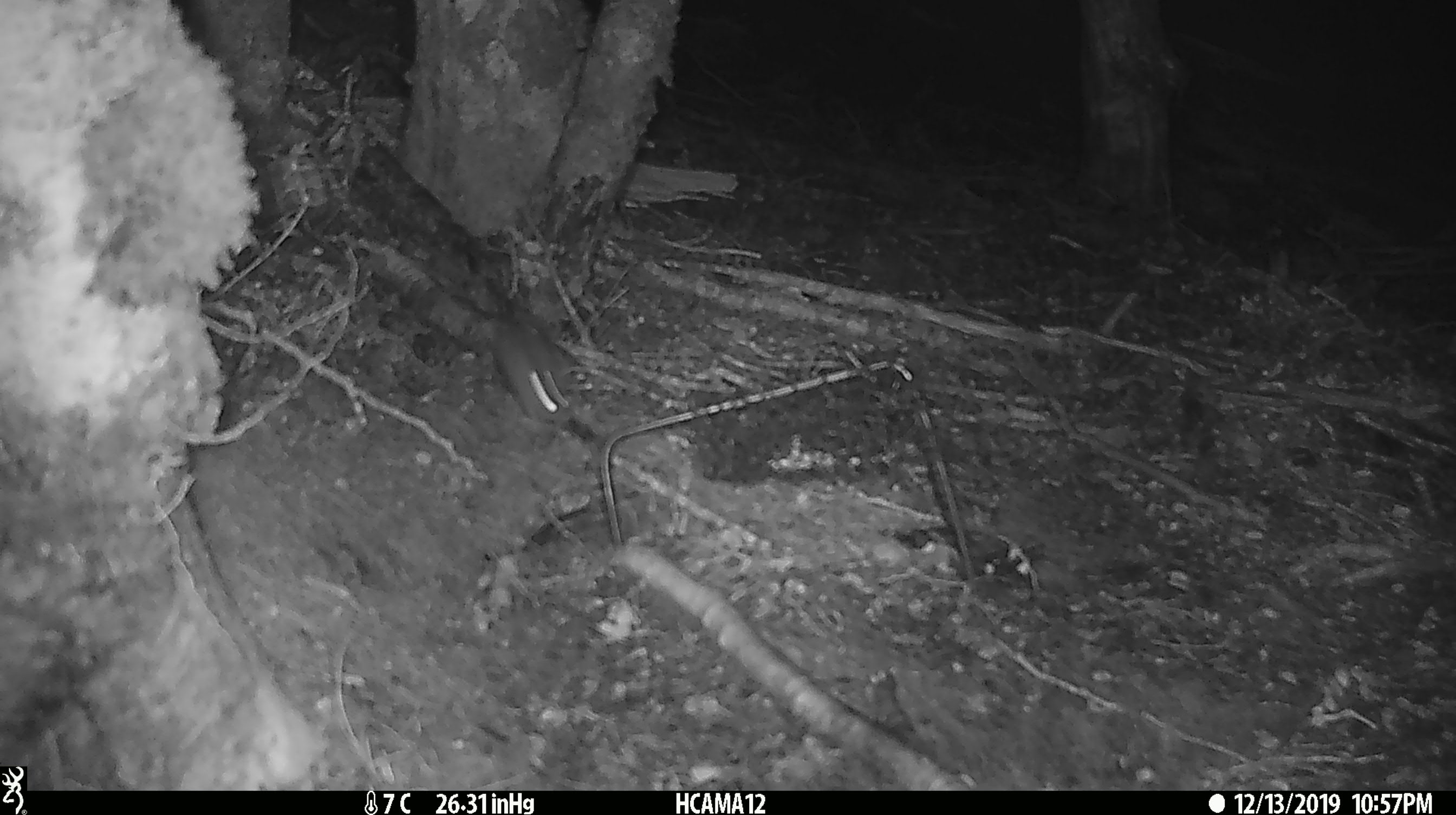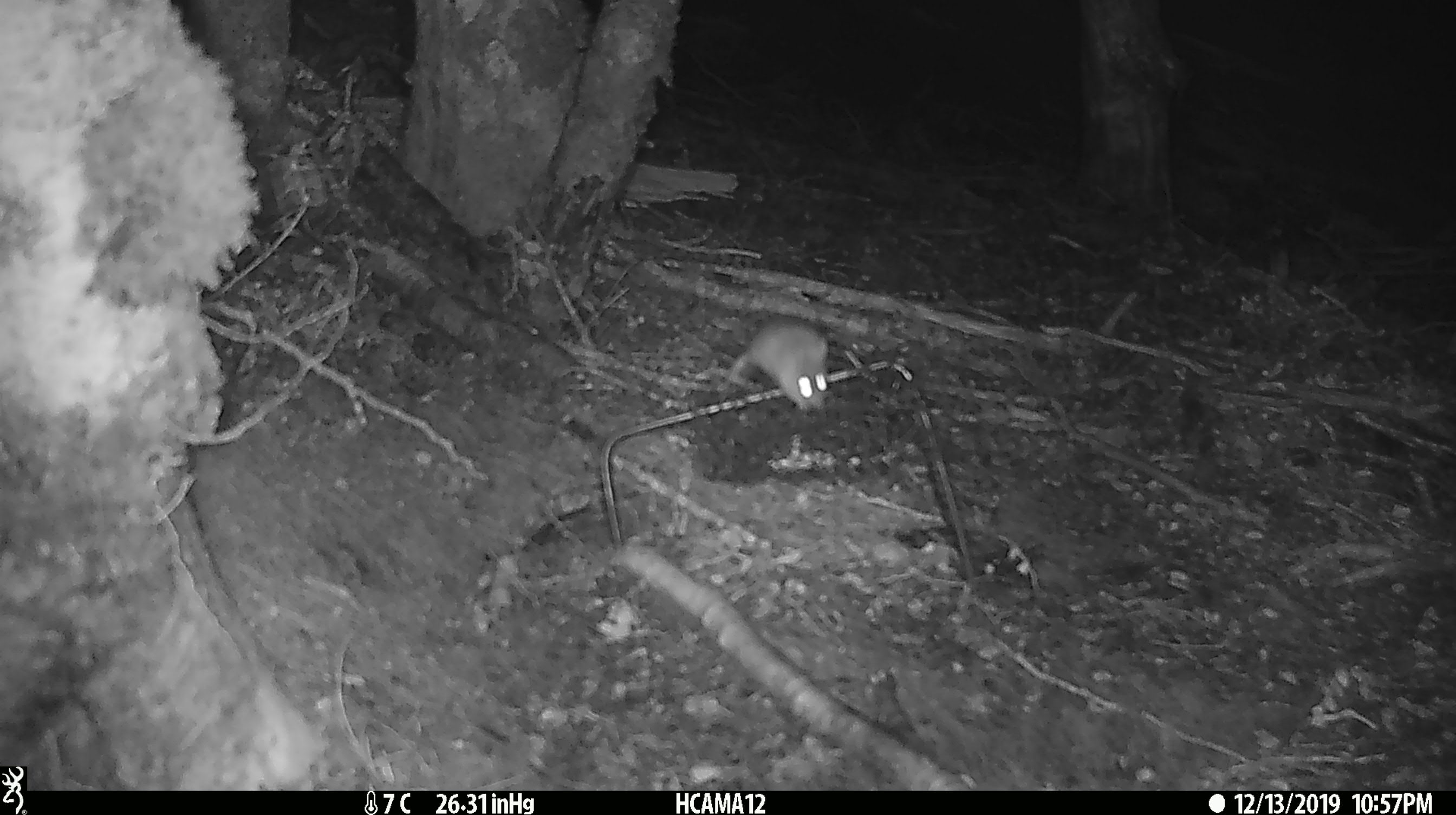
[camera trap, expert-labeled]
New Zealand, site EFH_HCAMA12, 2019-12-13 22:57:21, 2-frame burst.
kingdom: Animalia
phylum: Chordata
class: Mammalia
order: Rodentia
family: Muridae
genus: Mus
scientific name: Mus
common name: mouse